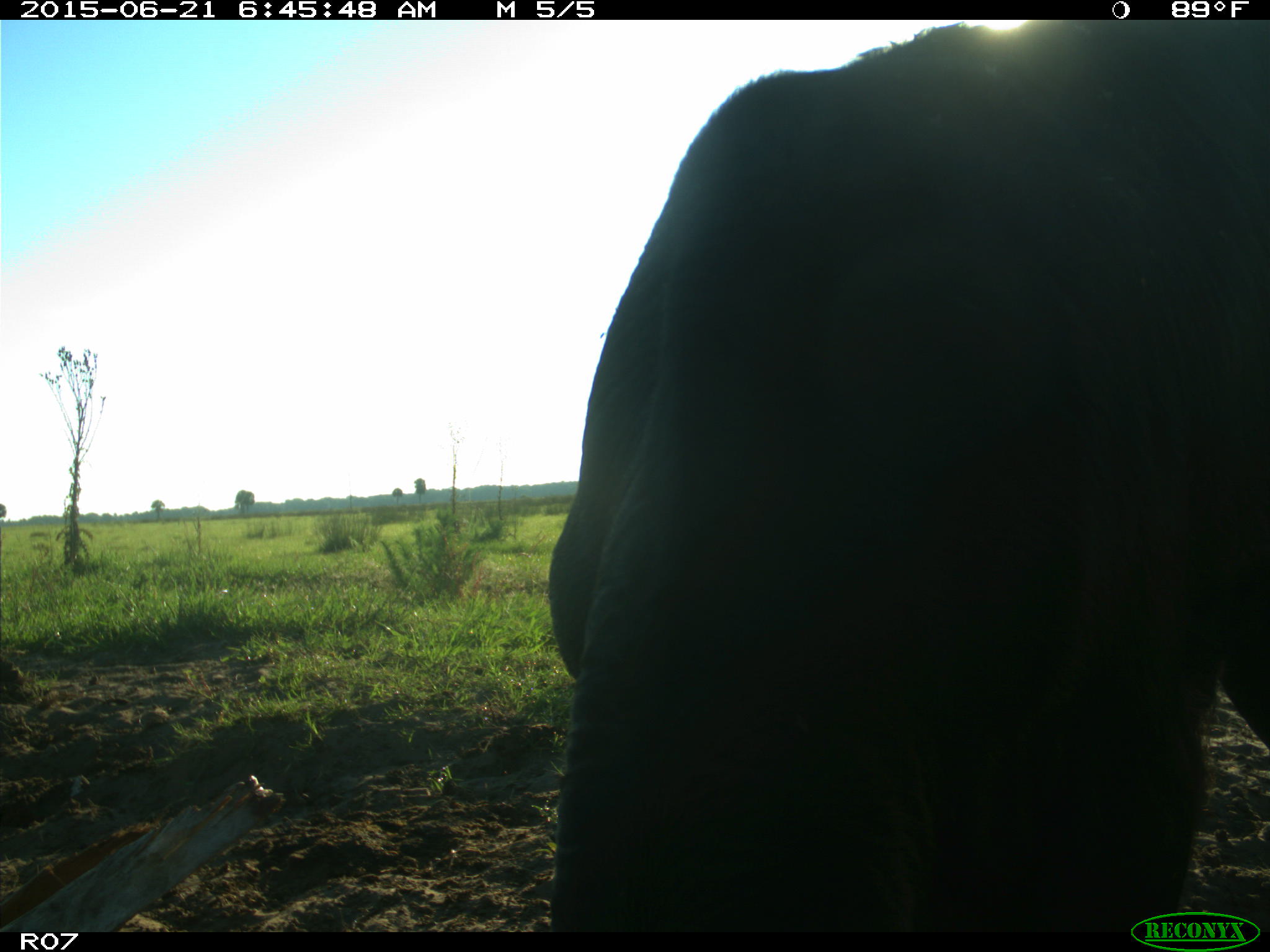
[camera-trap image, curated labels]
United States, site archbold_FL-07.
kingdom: Animalia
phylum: Chordata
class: Mammalia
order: Artiodactyla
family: Bovidae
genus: Bos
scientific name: Bos taurus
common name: domestic cow